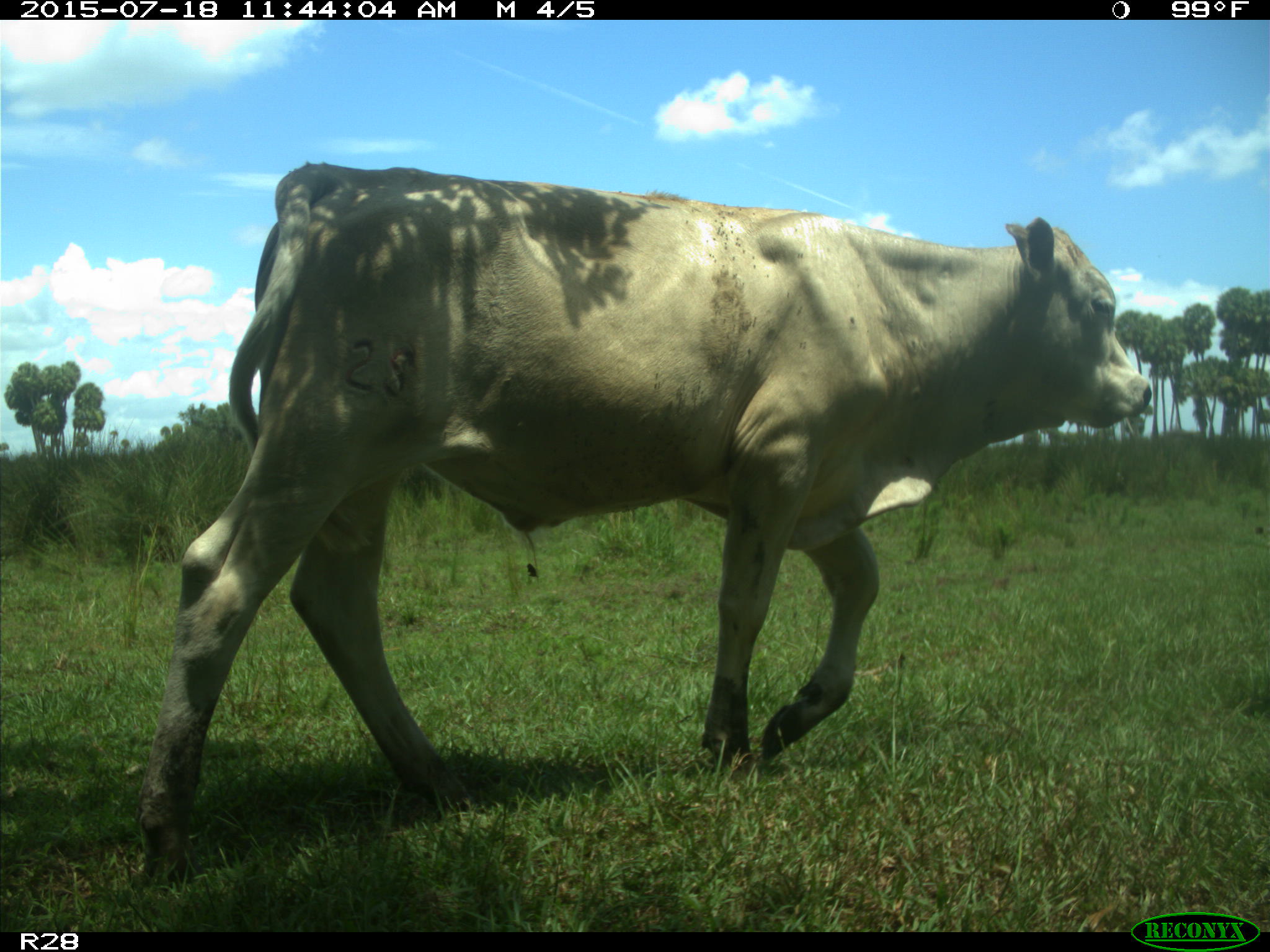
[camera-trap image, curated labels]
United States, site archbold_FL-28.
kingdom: Animalia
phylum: Chordata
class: Mammalia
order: Artiodactyla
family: Bovidae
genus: Bos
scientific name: Bos taurus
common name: domestic cow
Bos taurus (domestic cow).